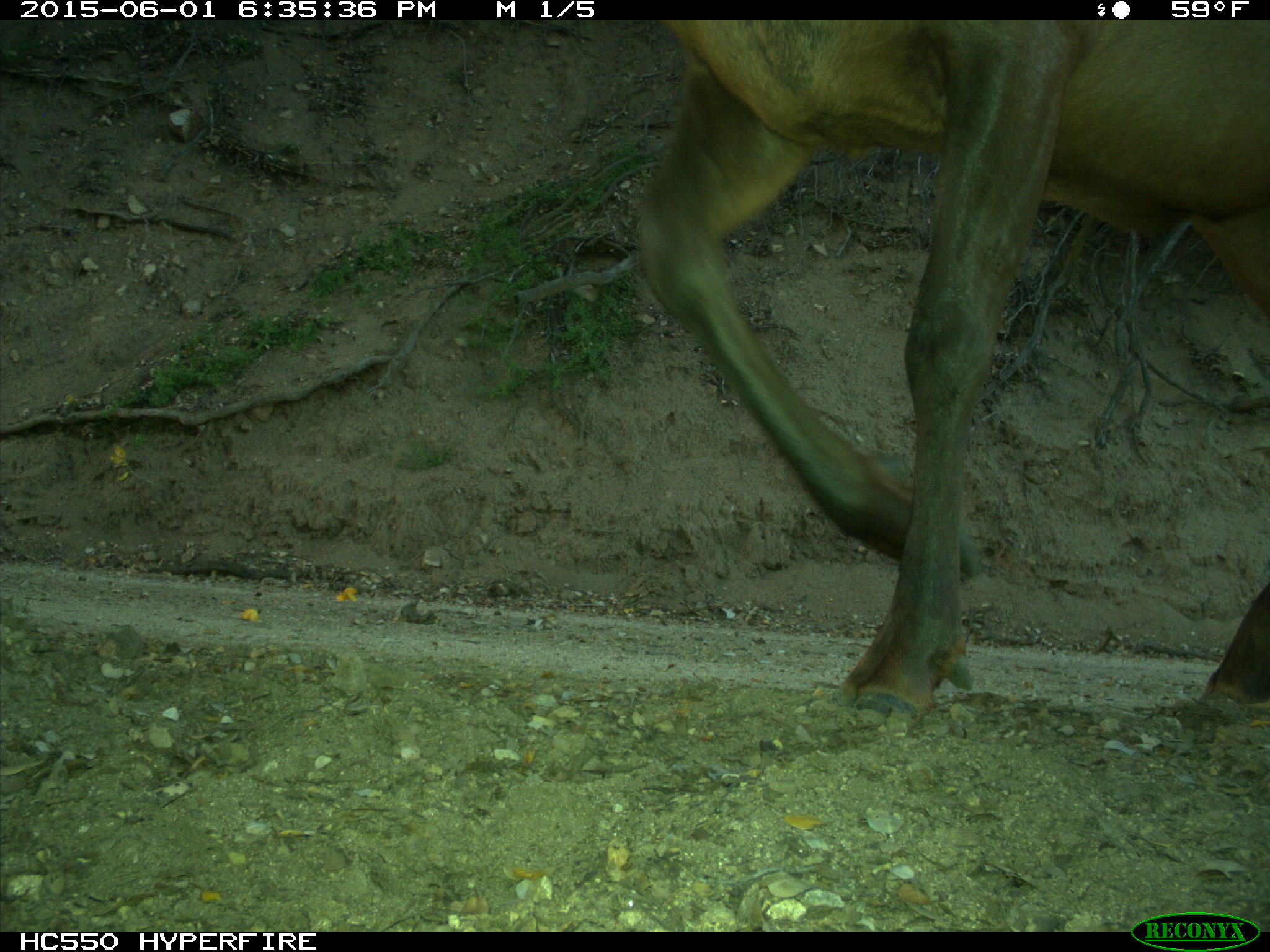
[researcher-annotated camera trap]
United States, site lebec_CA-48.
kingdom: Animalia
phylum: Chordata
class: Mammalia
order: Artiodactyla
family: Cervidae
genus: Cervus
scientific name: Cervus canadensis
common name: elk